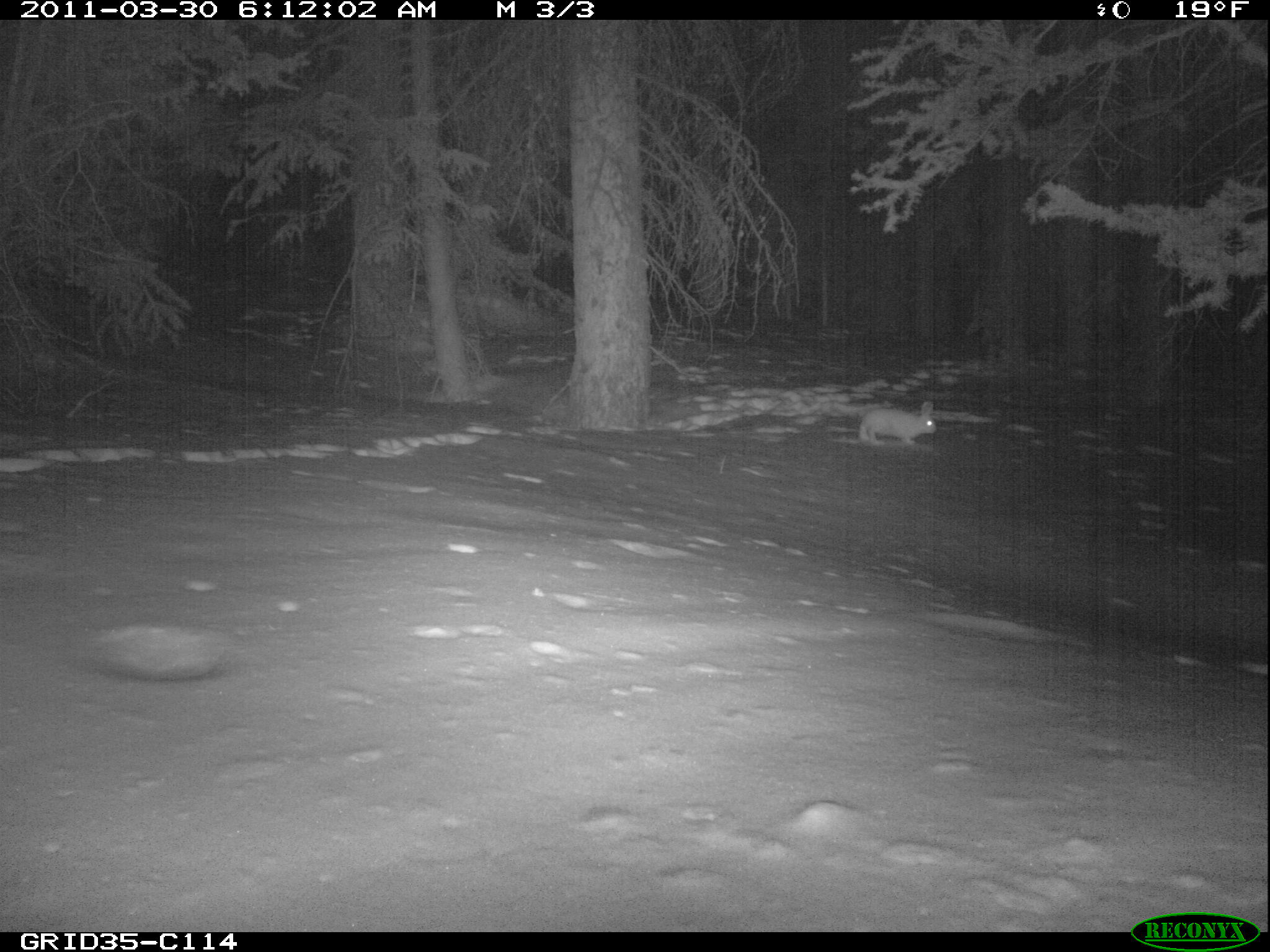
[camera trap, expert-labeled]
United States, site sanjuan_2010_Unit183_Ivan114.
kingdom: Animalia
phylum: Chordata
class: Mammalia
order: Lagomorpha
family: Leporidae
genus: Lepus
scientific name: Lepus americanus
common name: snowshoe hare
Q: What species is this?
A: Lepus americanus (snowshoe hare).